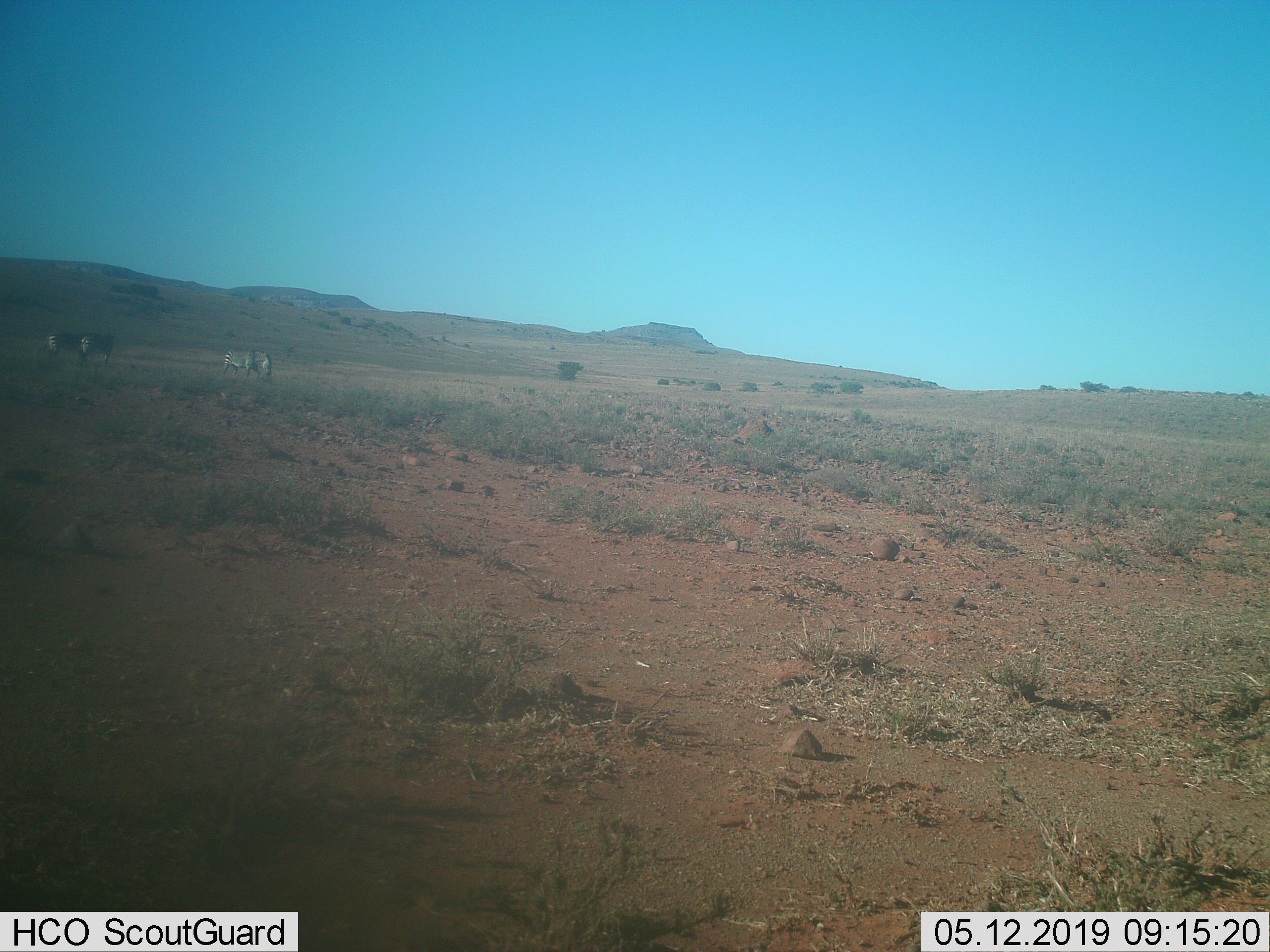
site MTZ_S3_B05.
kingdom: Animalia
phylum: Chordata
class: Mammalia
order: Perissodactyla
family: Equidae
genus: Equus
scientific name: Equus zebra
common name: mountain zebra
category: zebramountain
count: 3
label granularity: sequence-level